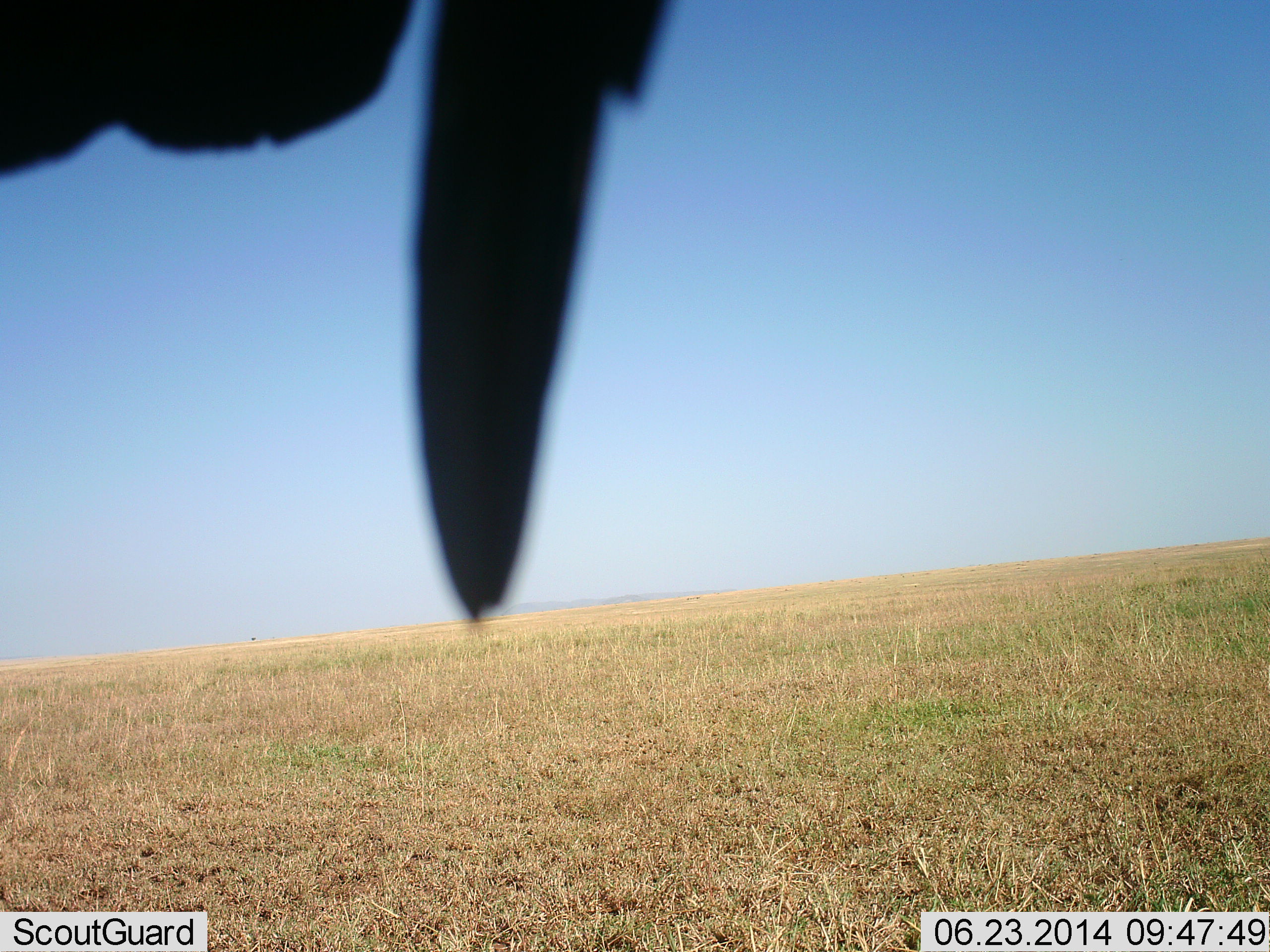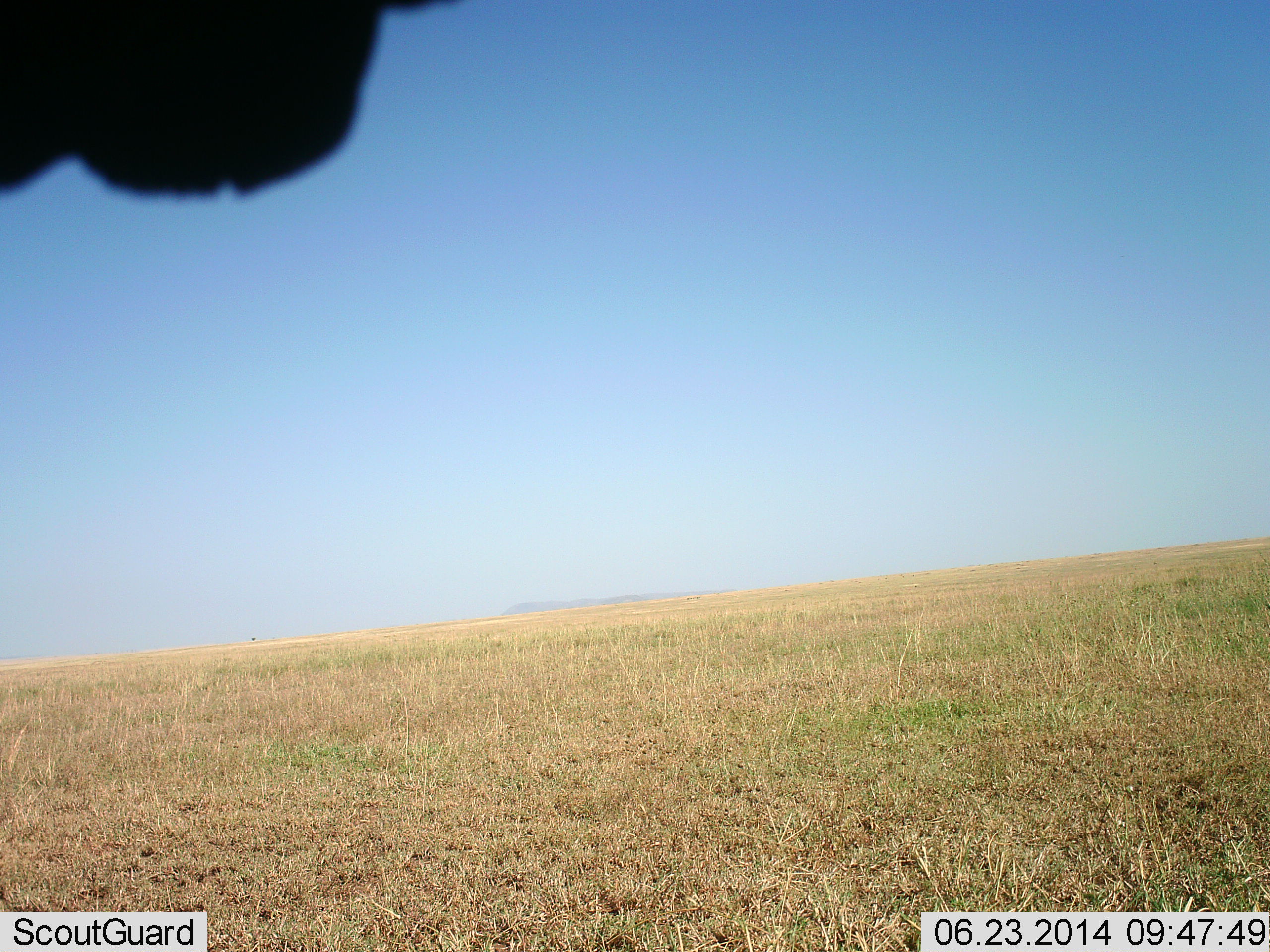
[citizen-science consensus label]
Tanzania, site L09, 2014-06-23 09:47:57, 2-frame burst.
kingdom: Animalia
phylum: Chordata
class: Aves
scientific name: Aves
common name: bird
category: otherbird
Otherbird (bird) (Aves), count 1. Behavior (volunteer vote fractions): standing 33%, resting 44%, moving 22%, interacting 0%. Young present (vote fraction): 0%. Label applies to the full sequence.